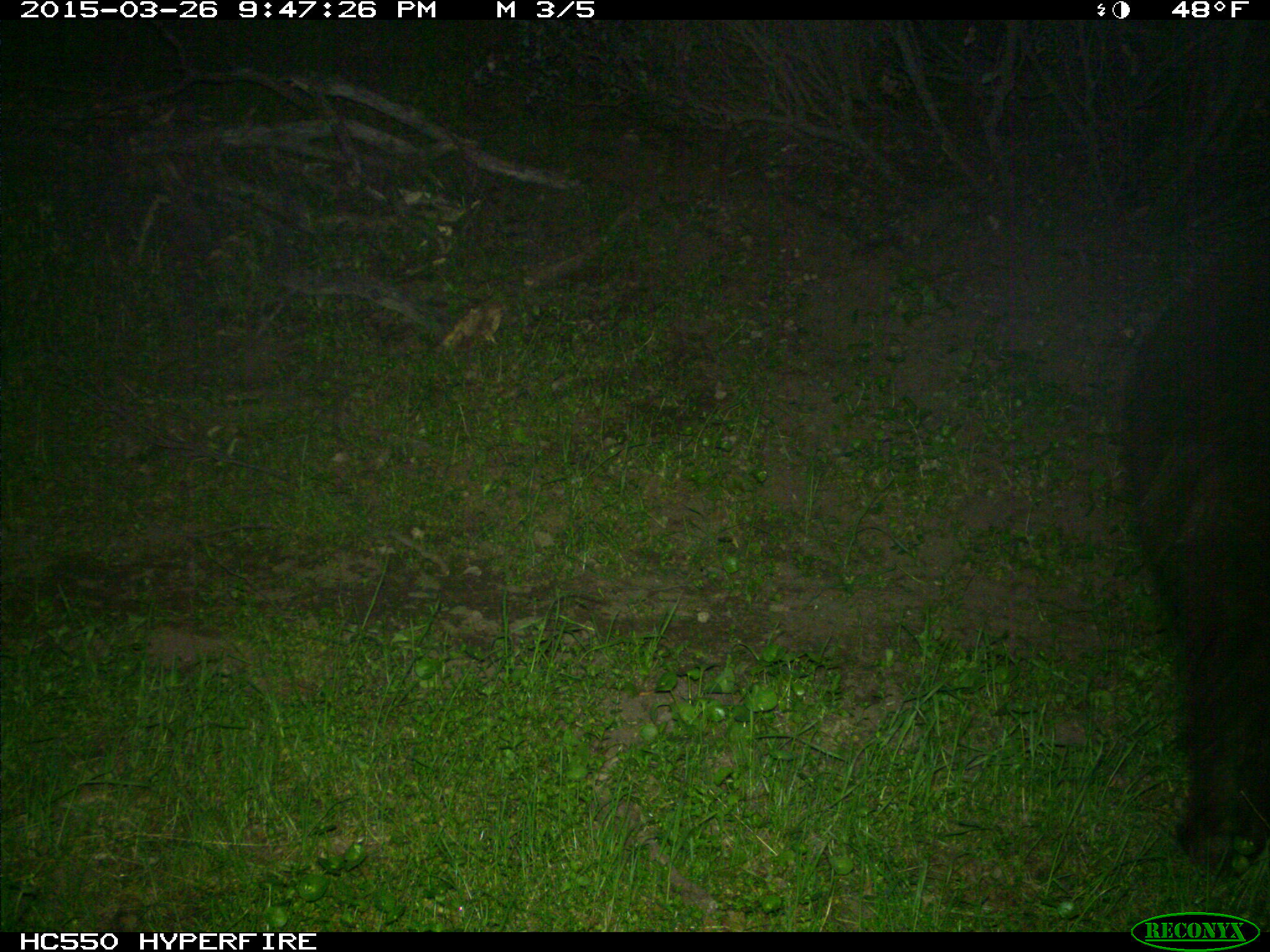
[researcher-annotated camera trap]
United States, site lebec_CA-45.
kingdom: Animalia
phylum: Chordata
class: Mammalia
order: Carnivora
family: Ursidae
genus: Ursus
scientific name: Ursus americanus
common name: american black bear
Ursus americanus (american black bear).